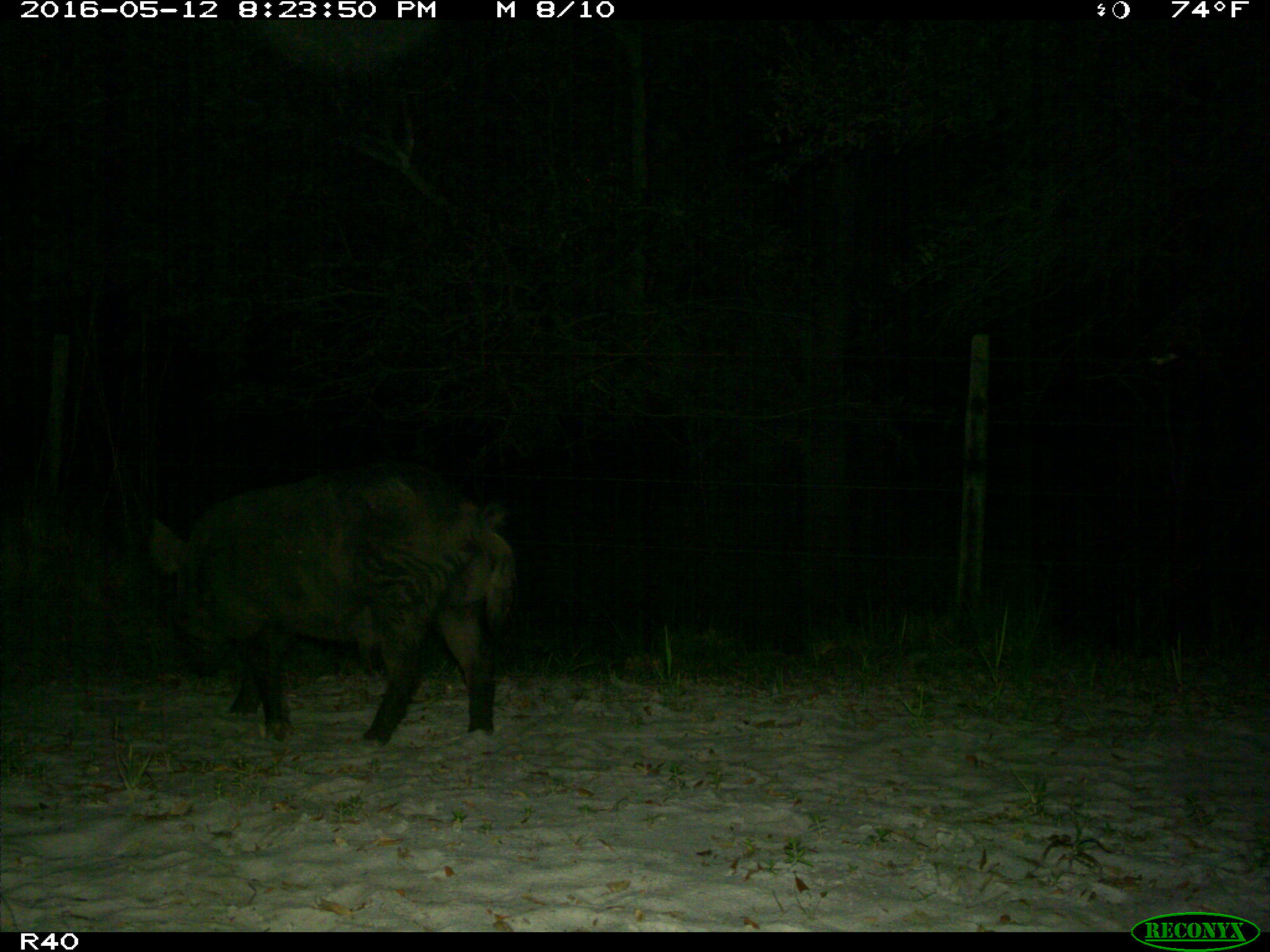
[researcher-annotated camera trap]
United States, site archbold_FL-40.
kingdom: Animalia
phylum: Chordata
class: Mammalia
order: Artiodactyla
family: Suidae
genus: Sus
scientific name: Sus scrofa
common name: wild boar